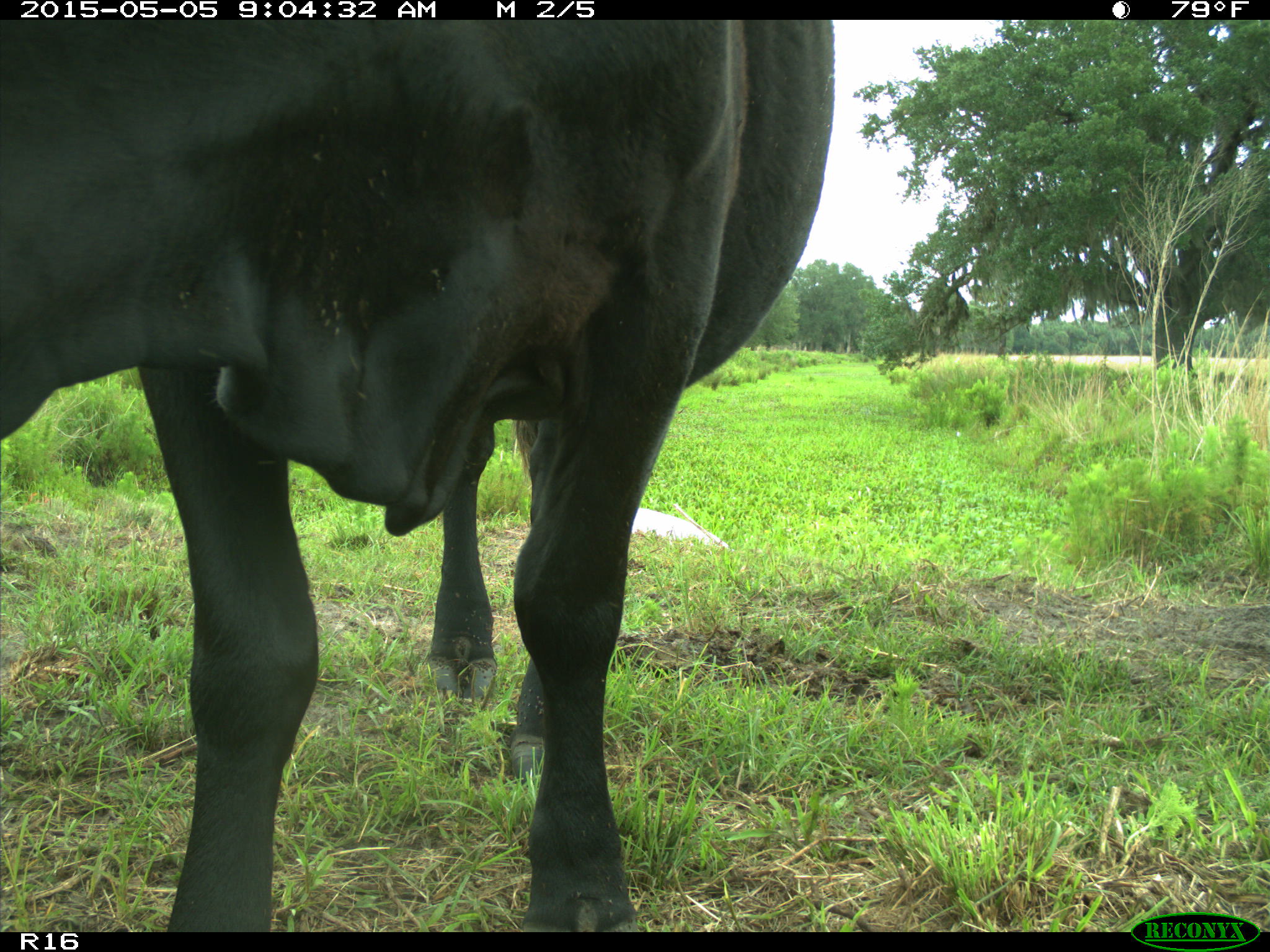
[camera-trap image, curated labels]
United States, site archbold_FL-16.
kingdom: Animalia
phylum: Chordata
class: Mammalia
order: Artiodactyla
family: Bovidae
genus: Bos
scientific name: Bos taurus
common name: domestic cow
Bos taurus (domestic cow).